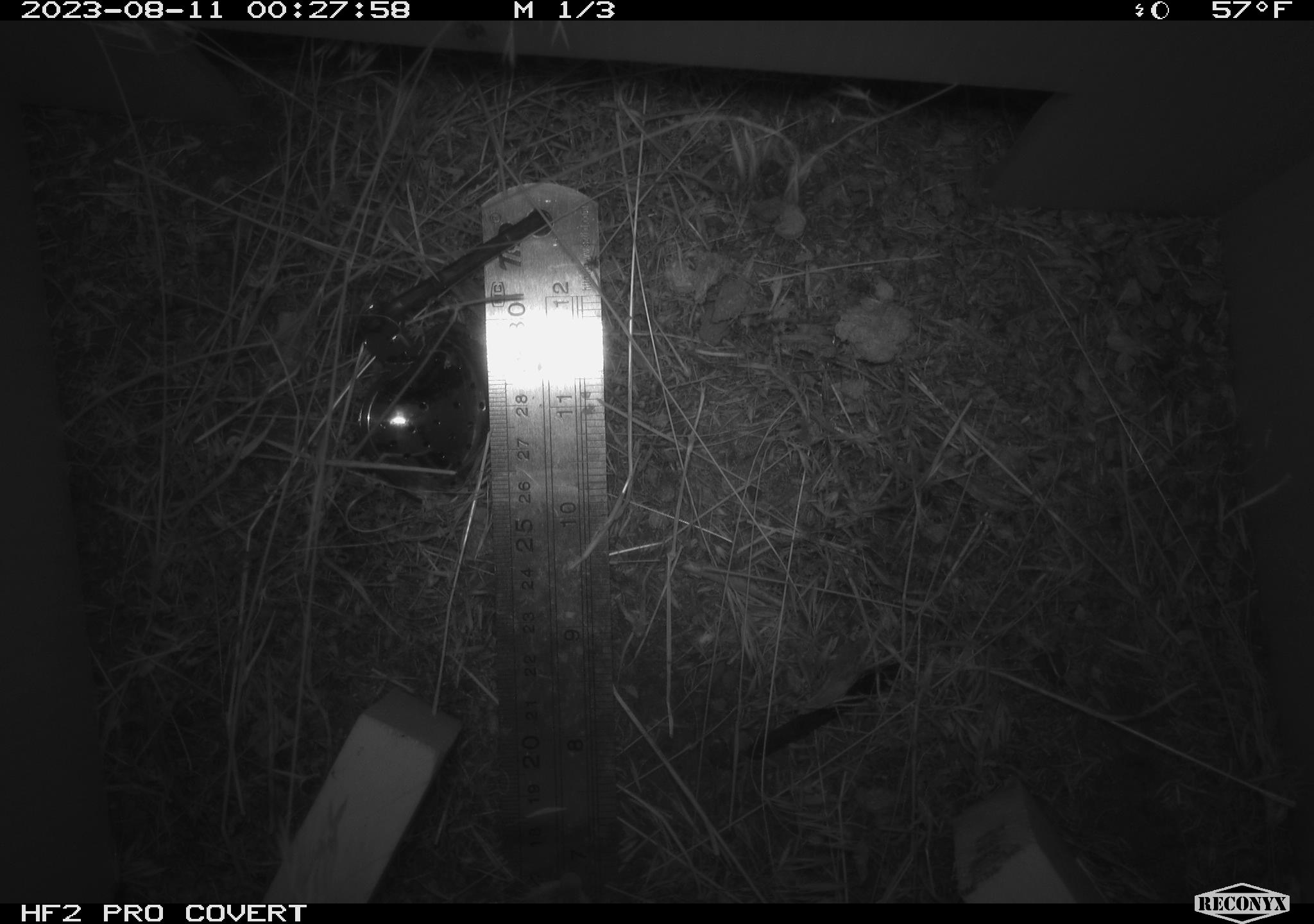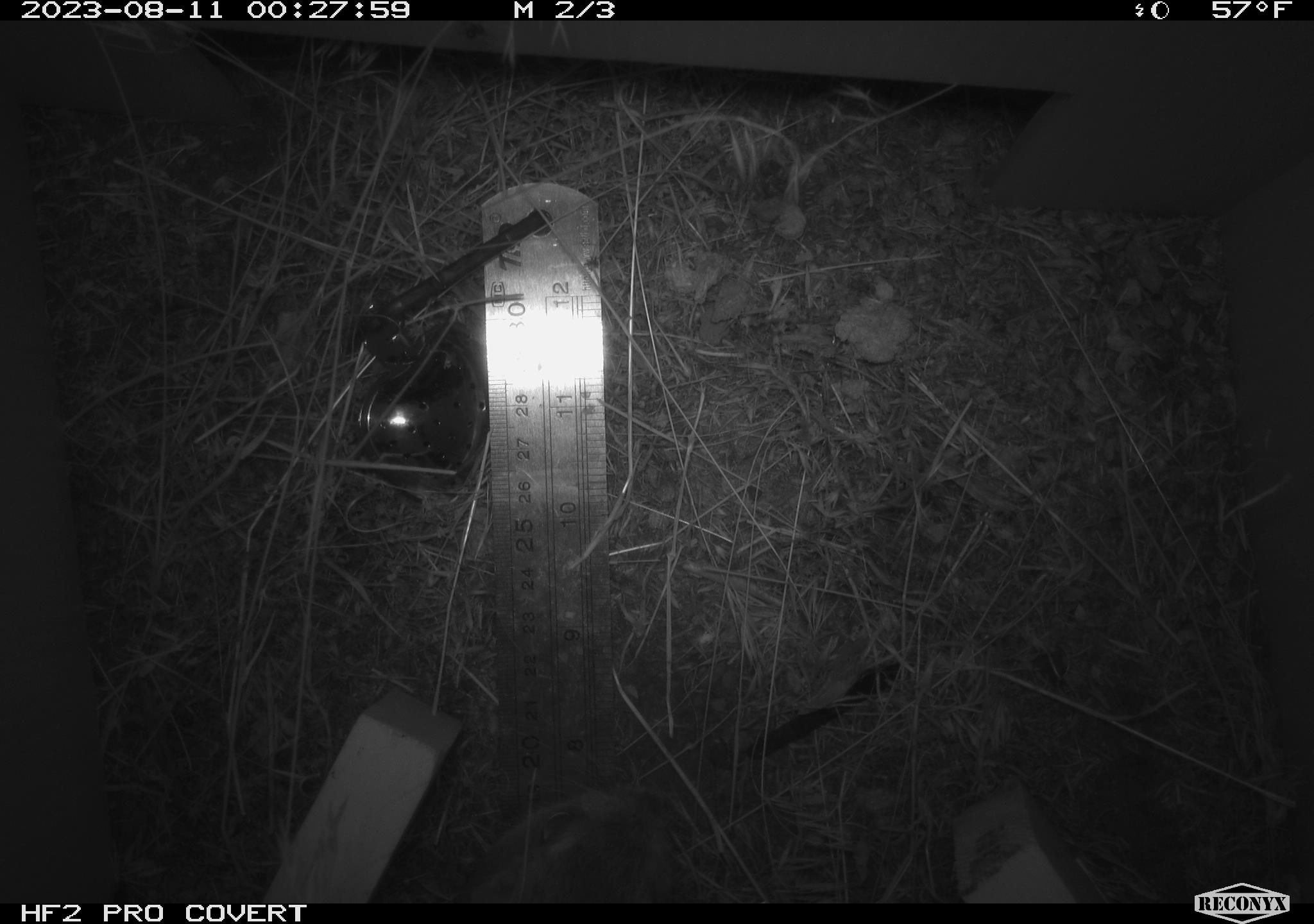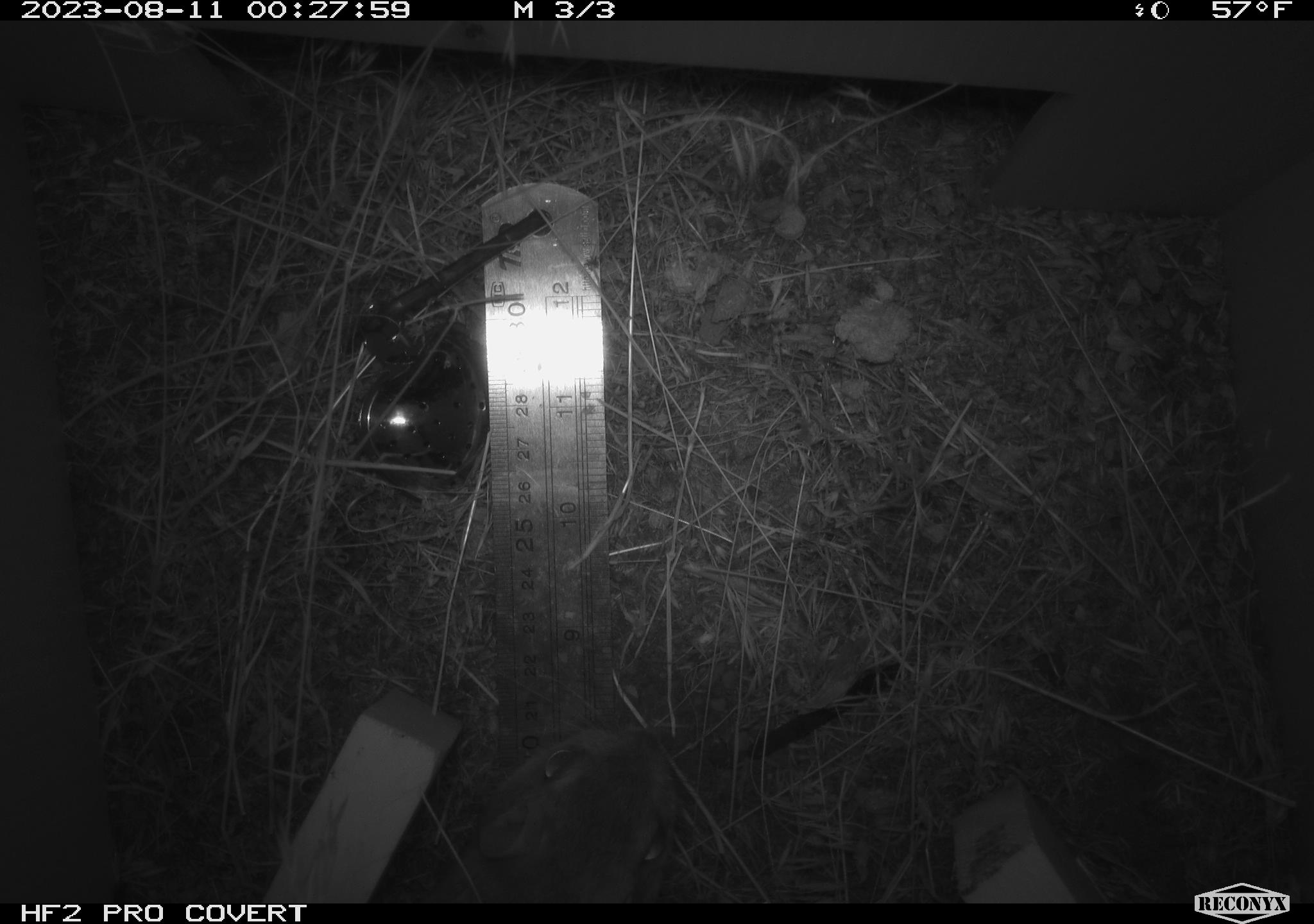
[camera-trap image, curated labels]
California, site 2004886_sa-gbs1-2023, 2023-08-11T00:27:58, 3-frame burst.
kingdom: Animalia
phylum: Chordata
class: Mammalia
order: Rodentia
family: Heteromyidae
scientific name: Heteromyidae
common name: kangaroo rats and pocket mice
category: heteromyidae family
Heteromyidae family (kangaroo rats and pocket mice) (Heteromyidae).